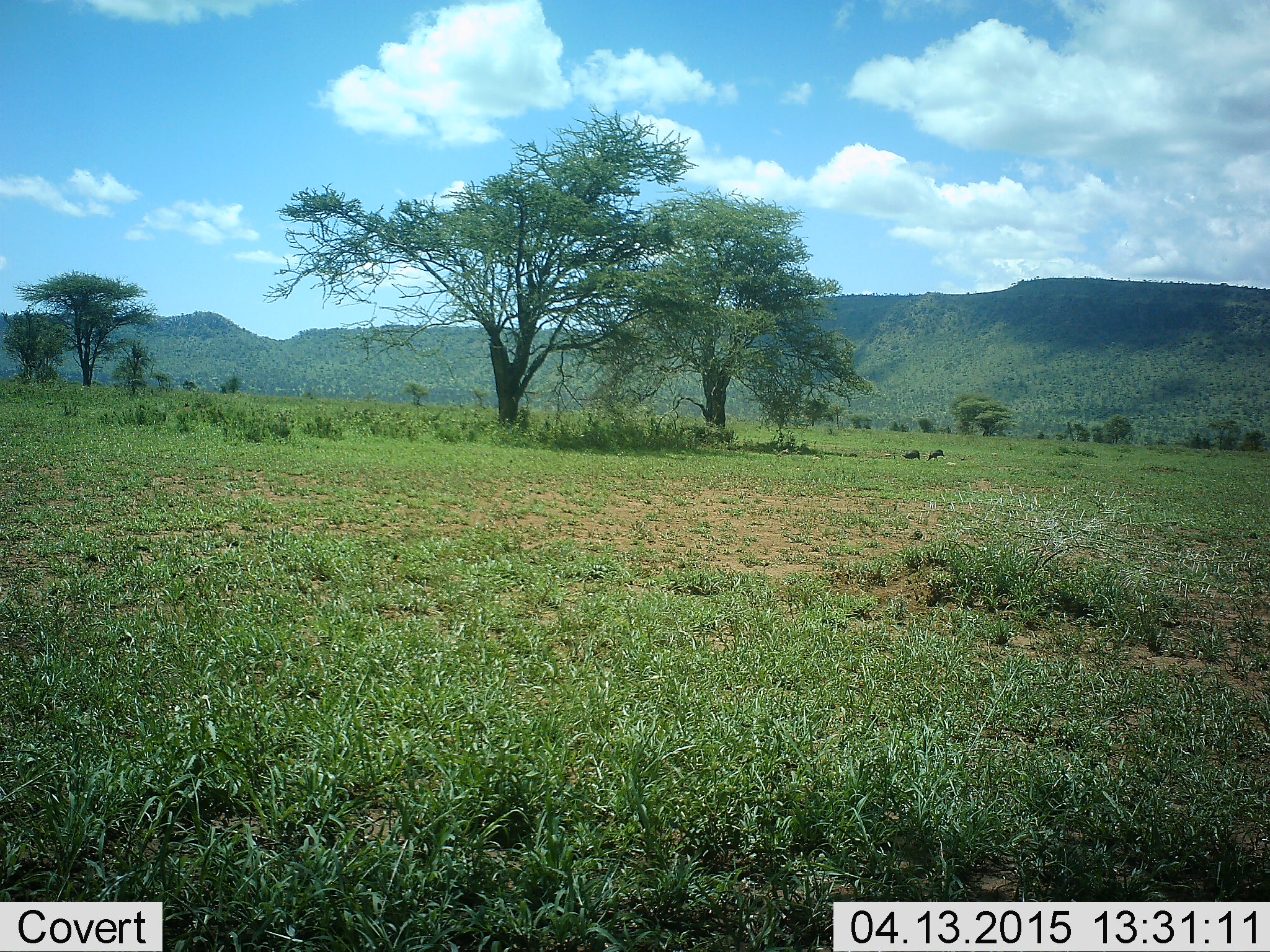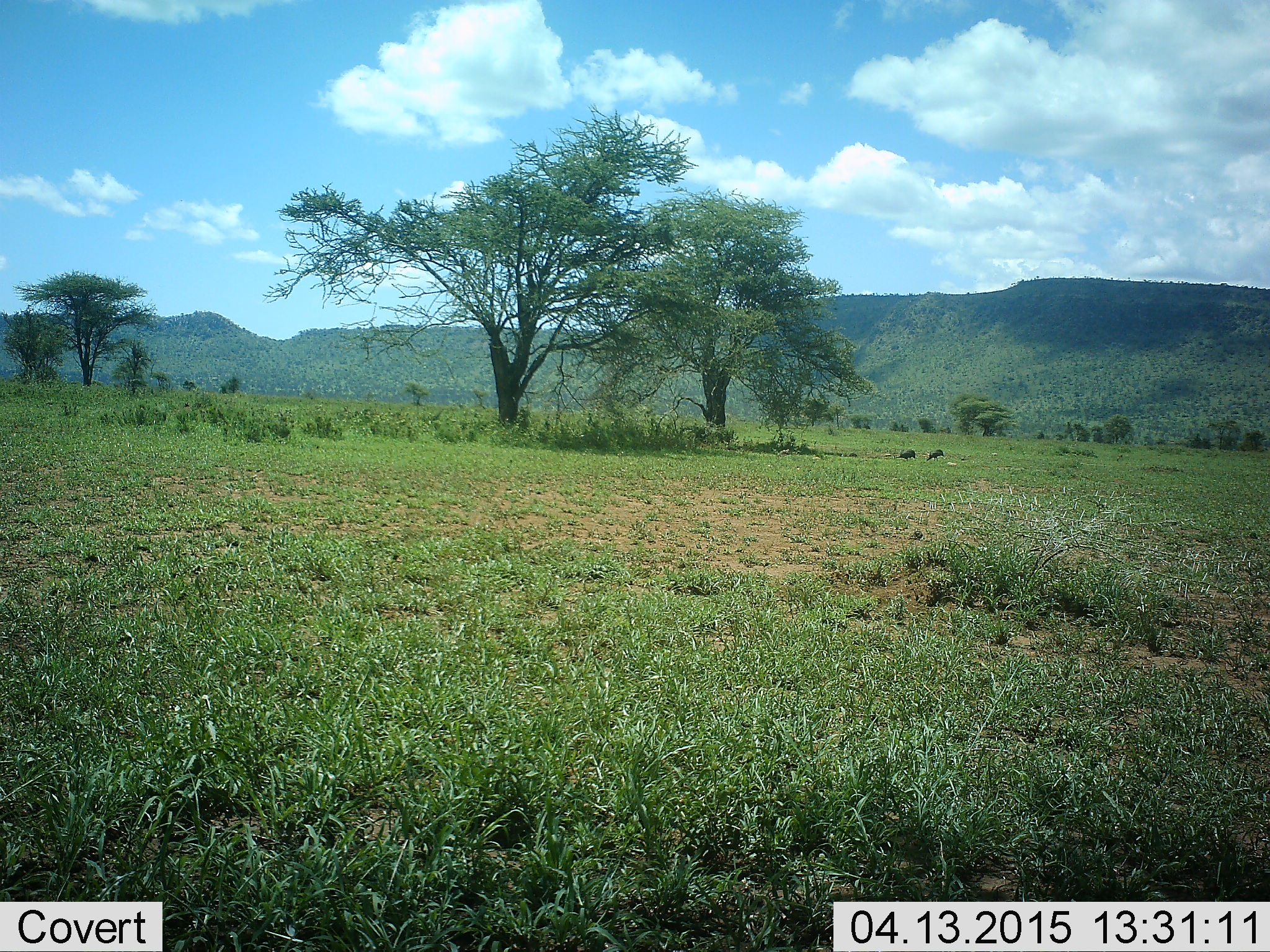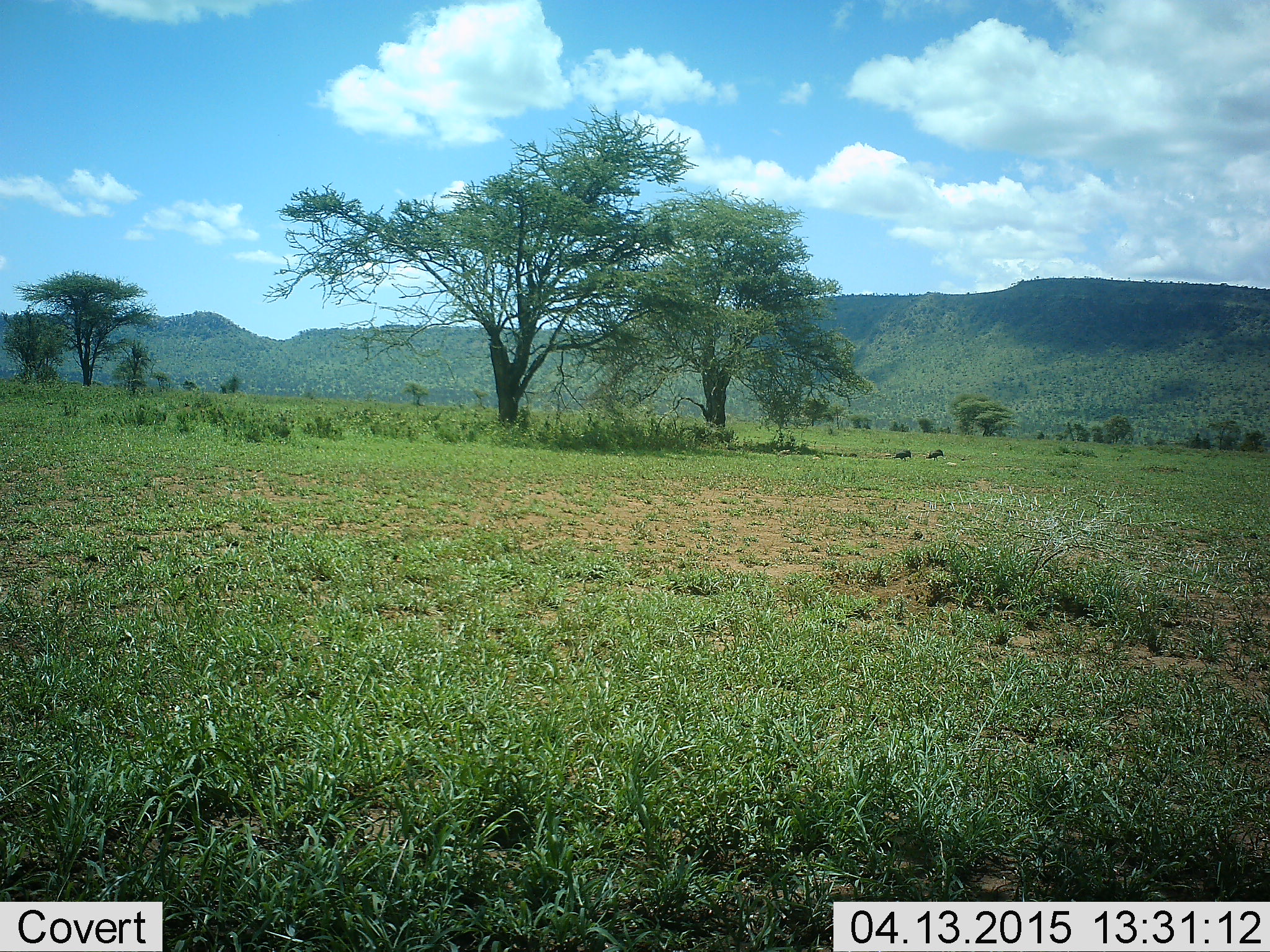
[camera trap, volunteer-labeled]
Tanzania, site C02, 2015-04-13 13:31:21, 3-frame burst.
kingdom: Animalia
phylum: Chordata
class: Mammalia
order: Artiodactyla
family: Suidae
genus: Phacochoerus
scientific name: Phacochoerus africanus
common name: warthog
Warthog (Phacochoerus africanus), count 2. Behavior (volunteer vote fractions): standing 40%, resting 0%, moving 100%, interacting 0%. Young present (vote fraction): 0%. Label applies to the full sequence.